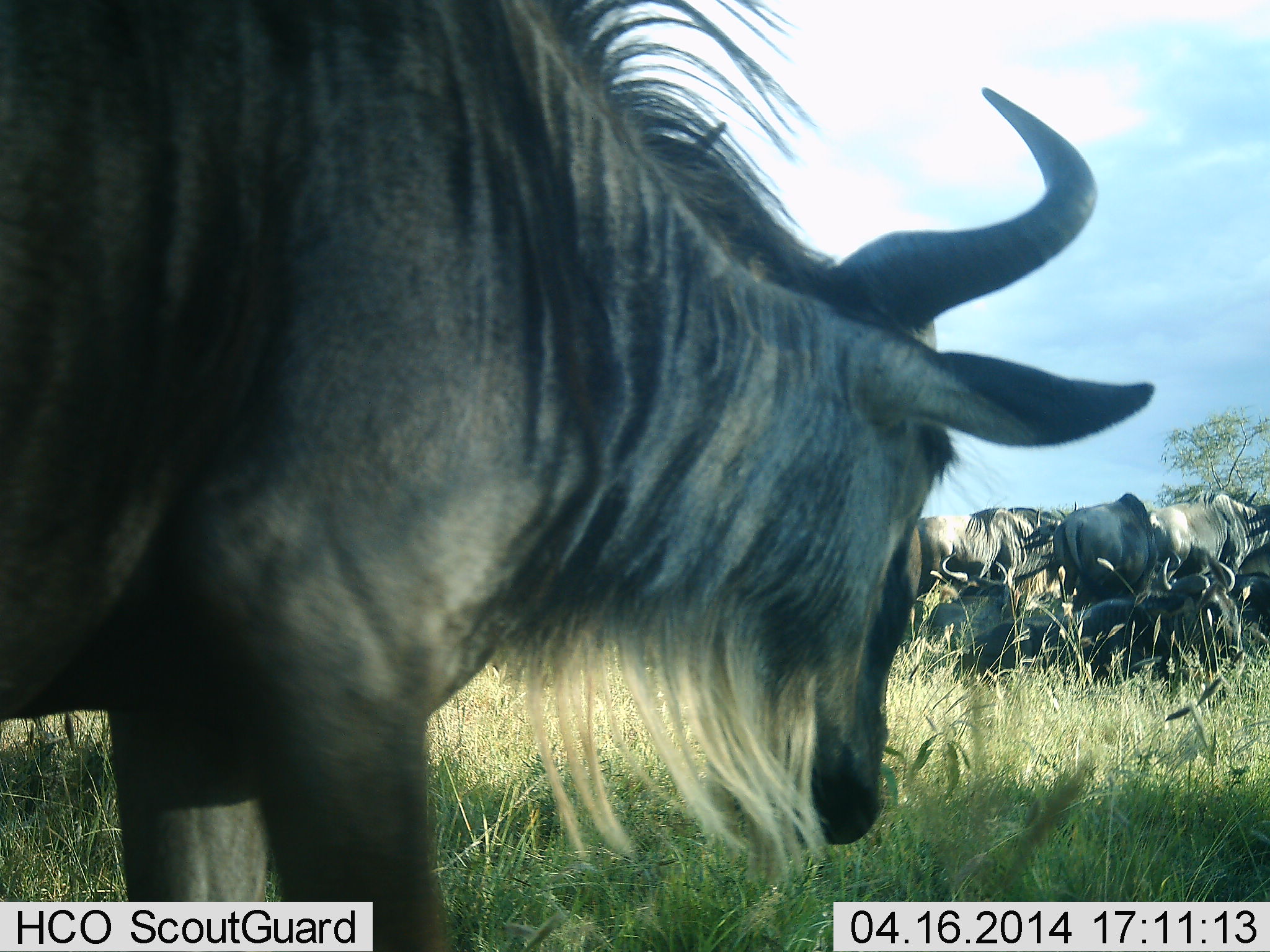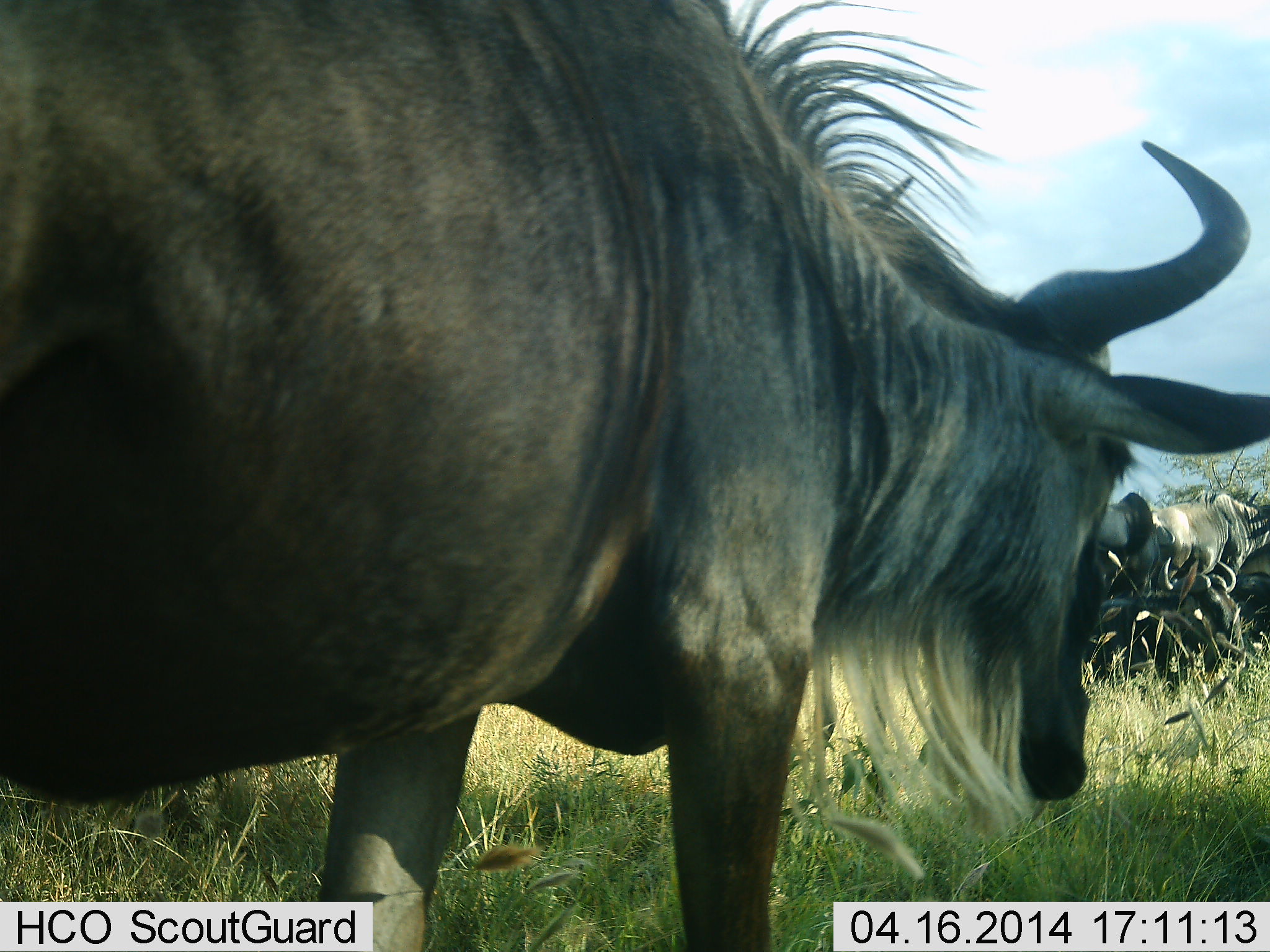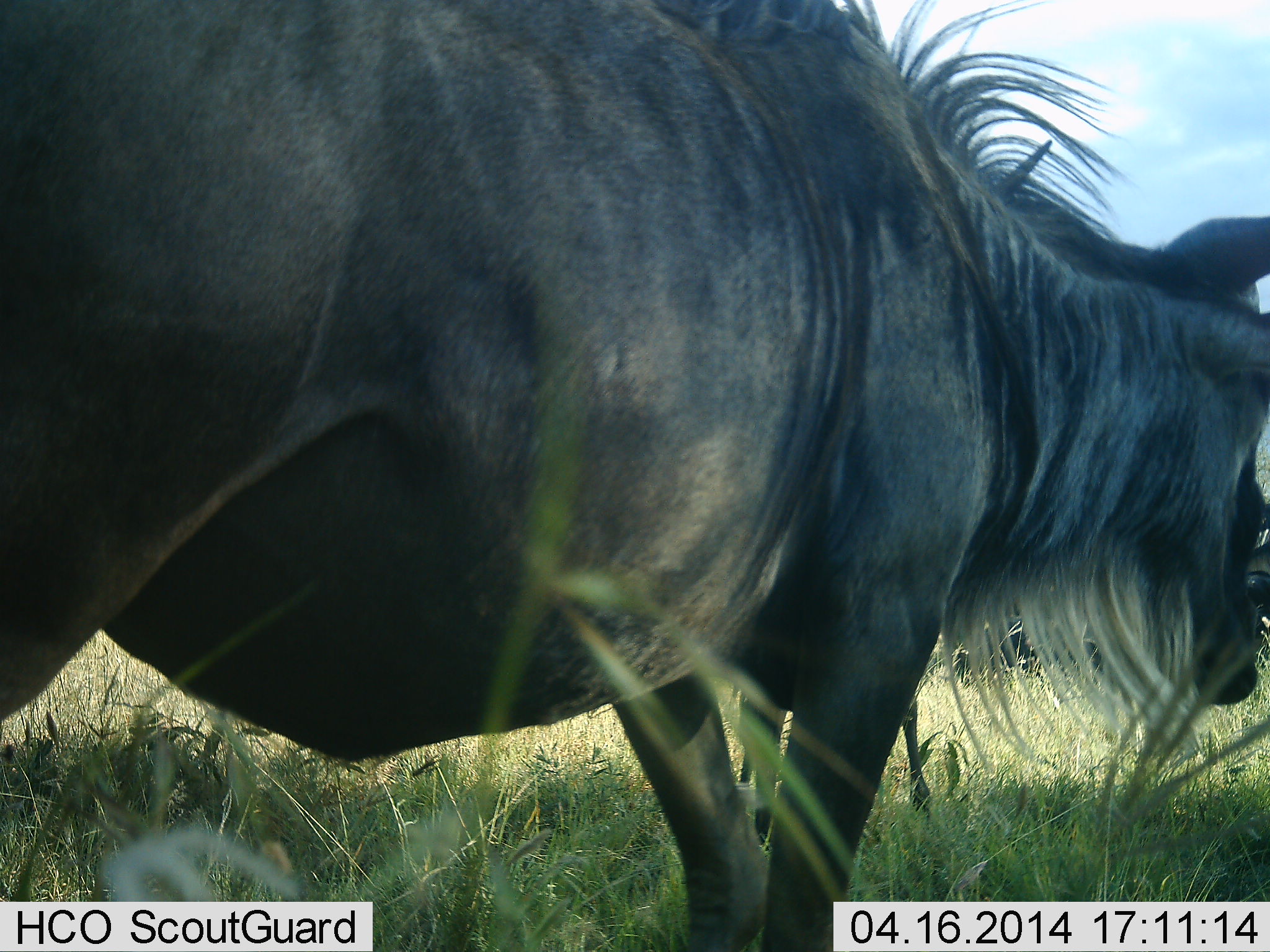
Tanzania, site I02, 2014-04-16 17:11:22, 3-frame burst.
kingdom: Animalia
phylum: Chordata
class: Mammalia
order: Artiodactyla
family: Bovidae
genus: Connochaetes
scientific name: Connochaetes taurinus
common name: blue wildebeest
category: wildebeest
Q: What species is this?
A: Wildebeest (blue wildebeest) (Connochaetes taurinus).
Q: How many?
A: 10.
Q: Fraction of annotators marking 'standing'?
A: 60%.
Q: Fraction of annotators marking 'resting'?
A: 70%.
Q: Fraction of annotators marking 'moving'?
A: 70%.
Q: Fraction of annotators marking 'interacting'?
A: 0%.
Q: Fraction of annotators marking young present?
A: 0%.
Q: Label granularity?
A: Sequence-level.